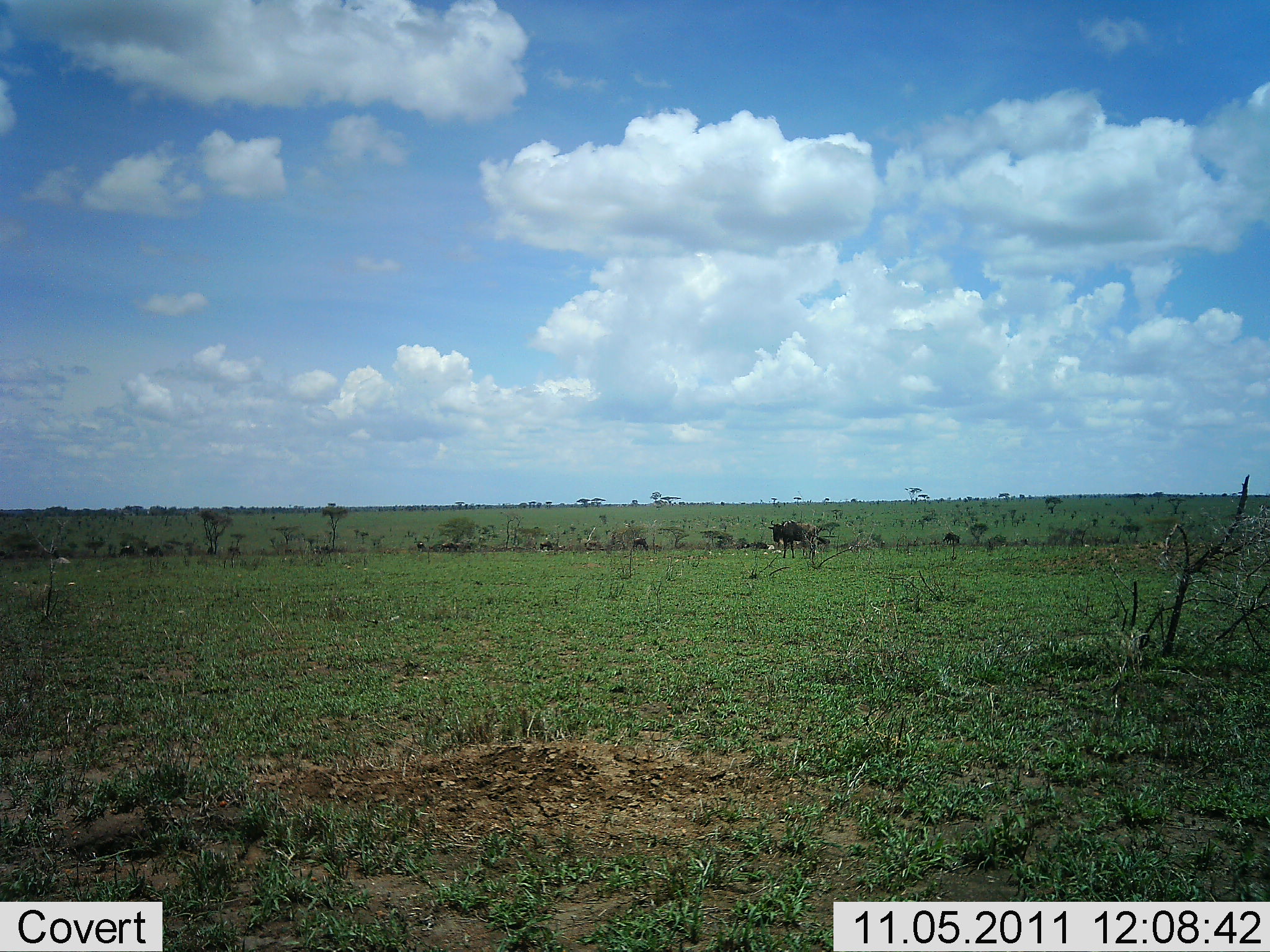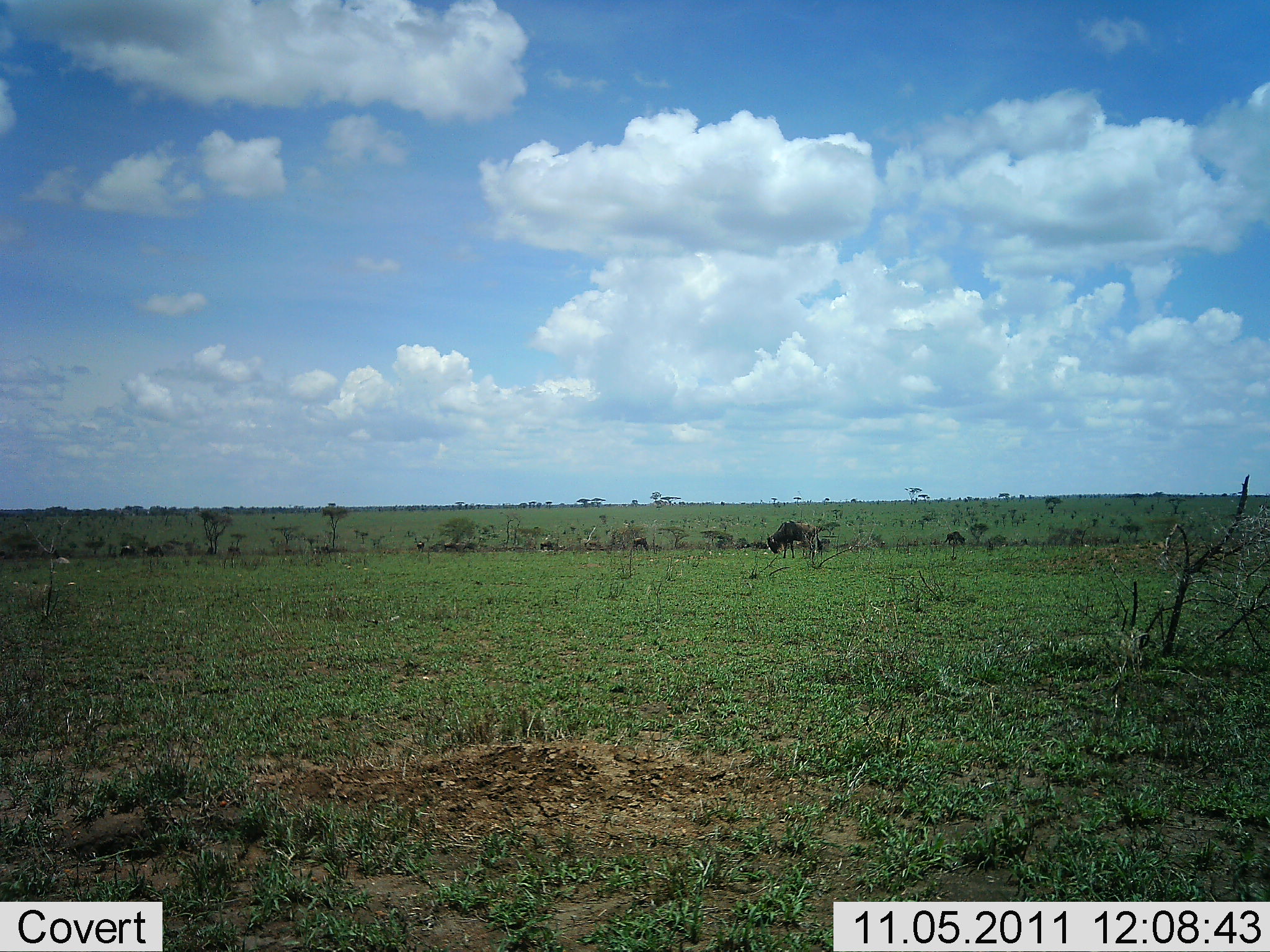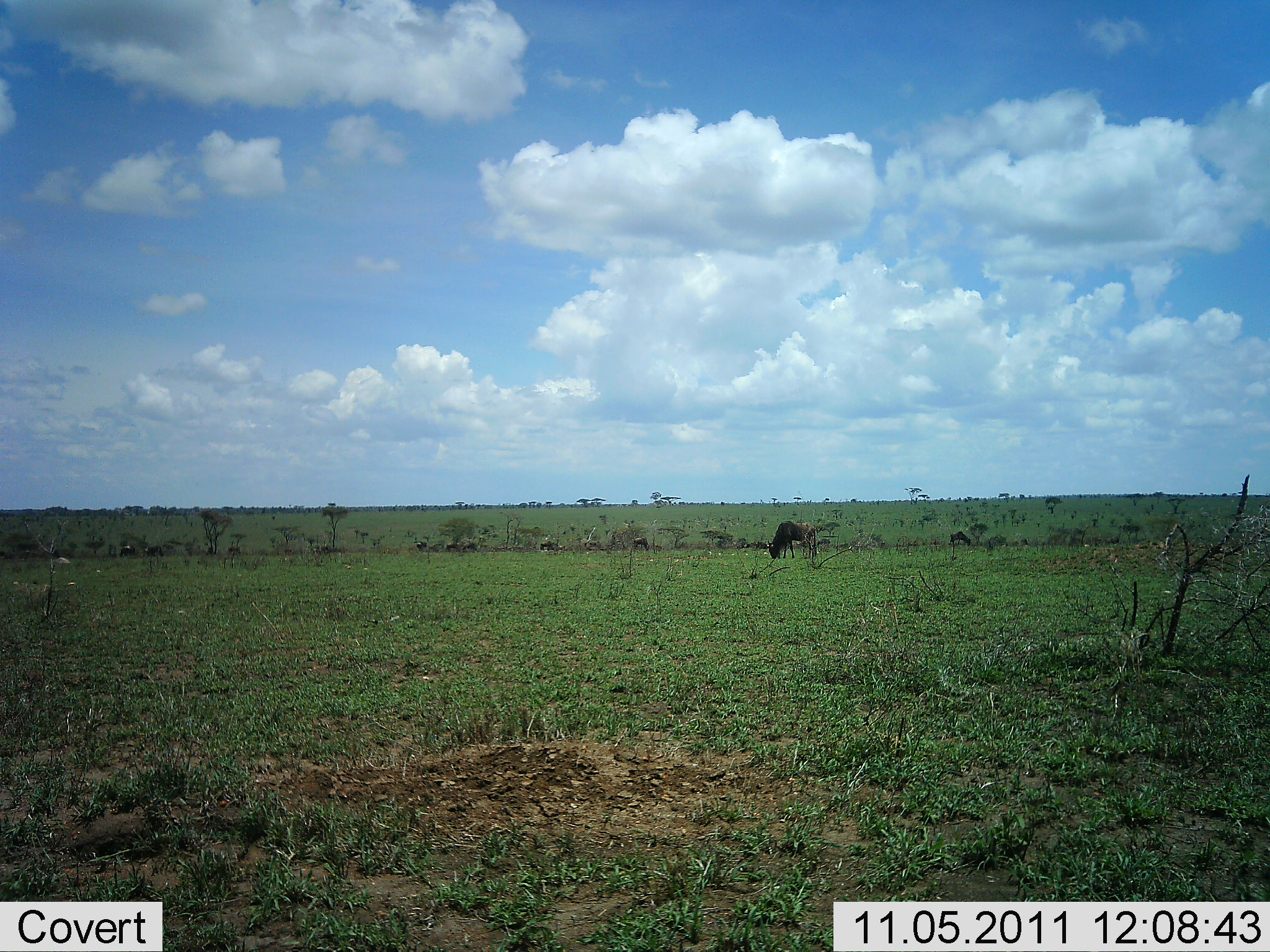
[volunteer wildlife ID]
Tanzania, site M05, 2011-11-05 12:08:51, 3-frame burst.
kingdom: Animalia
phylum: Chordata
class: Mammalia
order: Artiodactyla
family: Bovidae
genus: Connochaetes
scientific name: Connochaetes taurinus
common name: blue wildebeest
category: wildebeest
Wildebeest (blue wildebeest) (Connochaetes taurinus), count 11-50. Behavior (volunteer vote fractions): standing 30%, resting 10%, moving 20%, interacting 0%. Young present (vote fraction): 0%. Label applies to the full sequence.